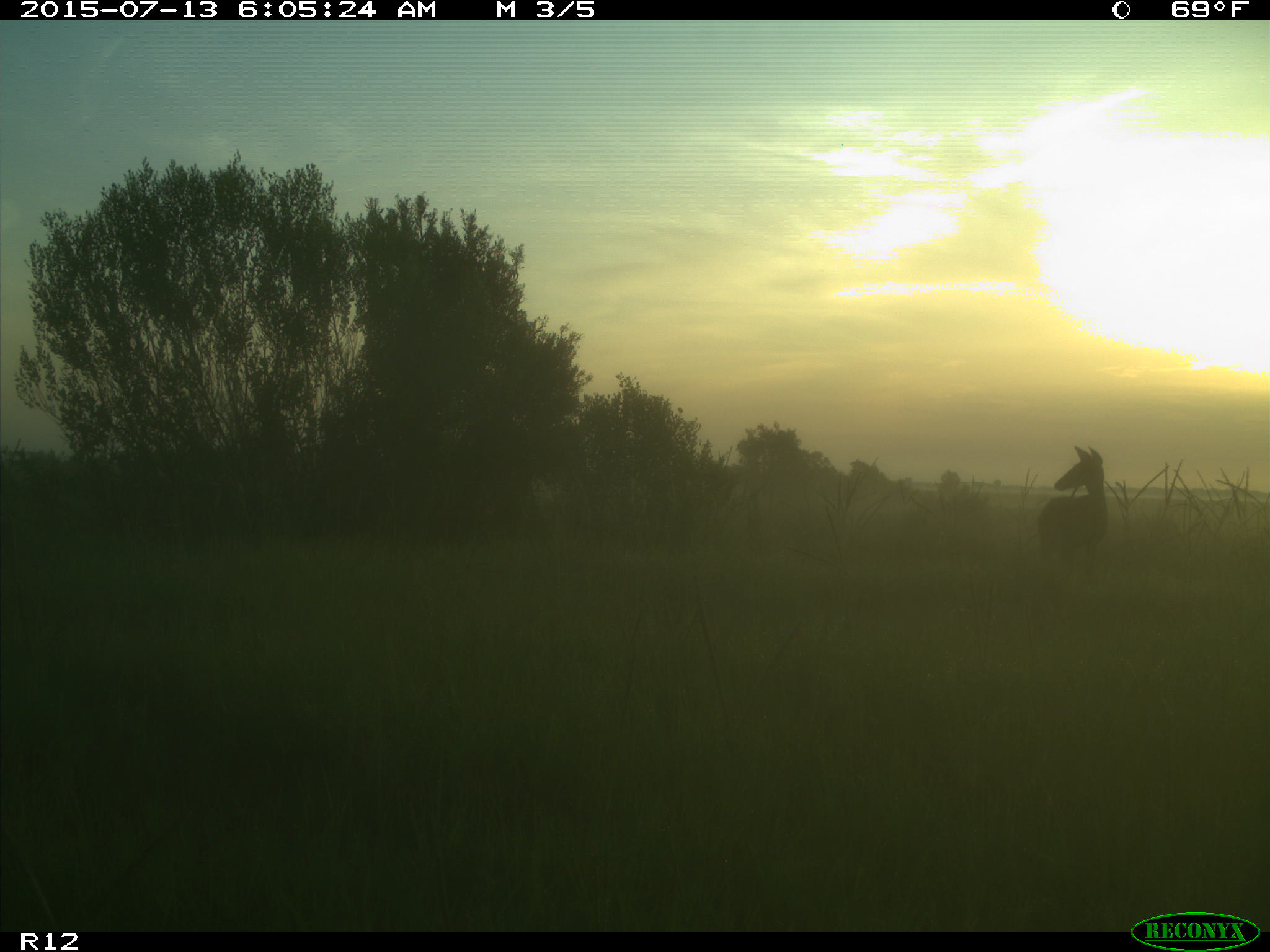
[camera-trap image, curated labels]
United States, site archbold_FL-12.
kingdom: Animalia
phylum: Chordata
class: Mammalia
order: Artiodactyla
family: Cervidae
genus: Odocoileus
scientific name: Odocoileus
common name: deer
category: unidentified deer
Unidentified deer (deer) (Odocoileus).